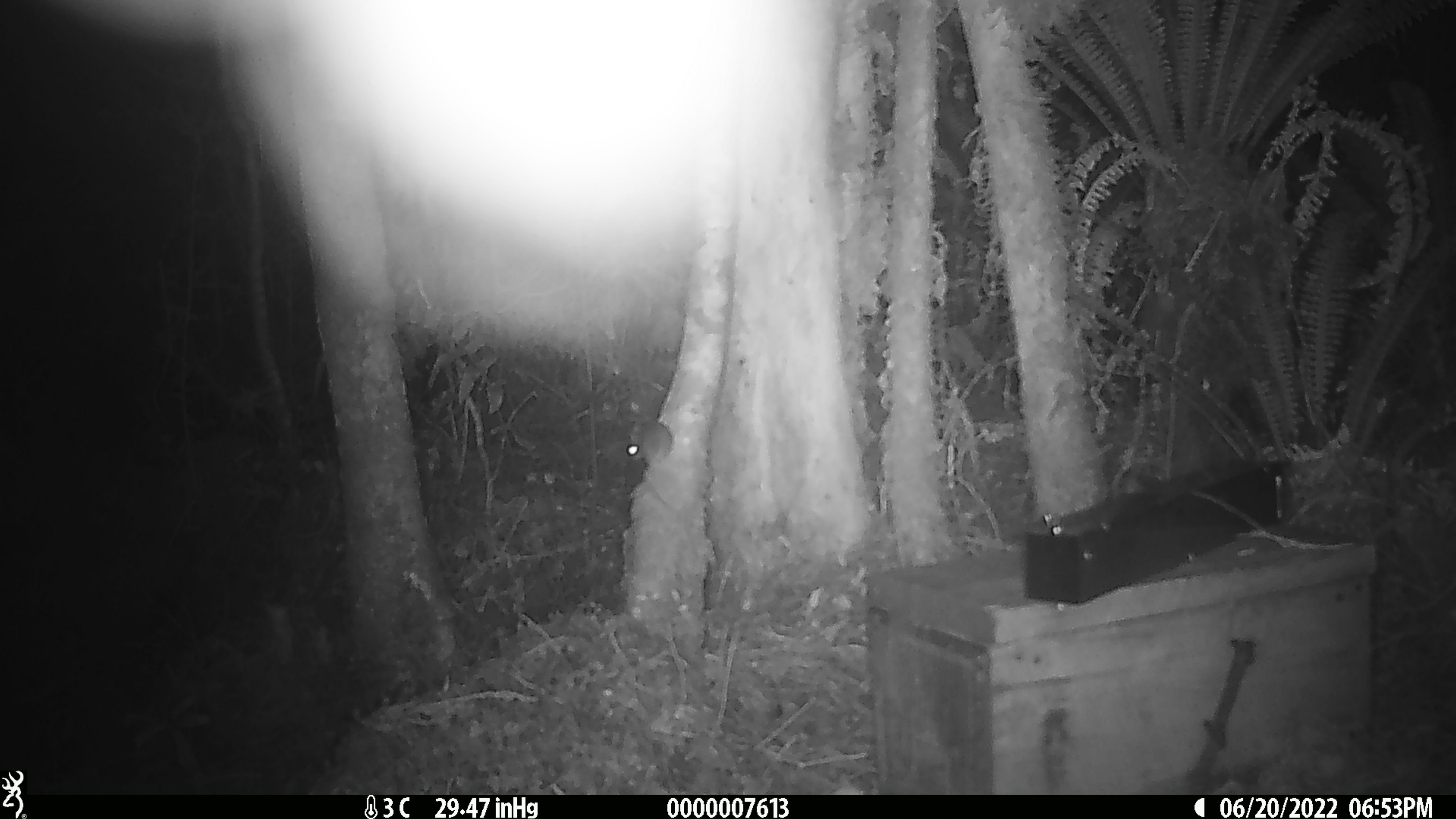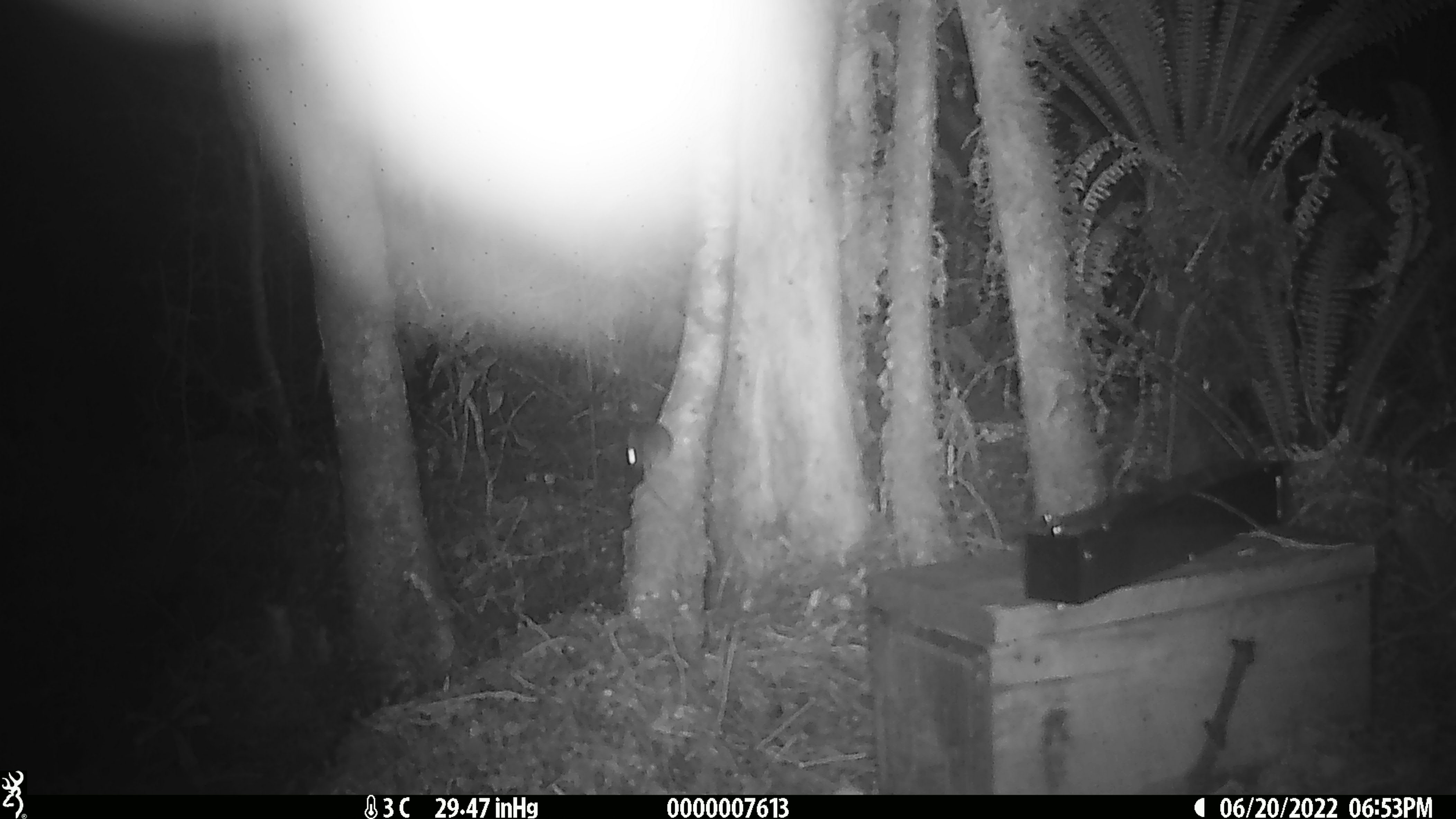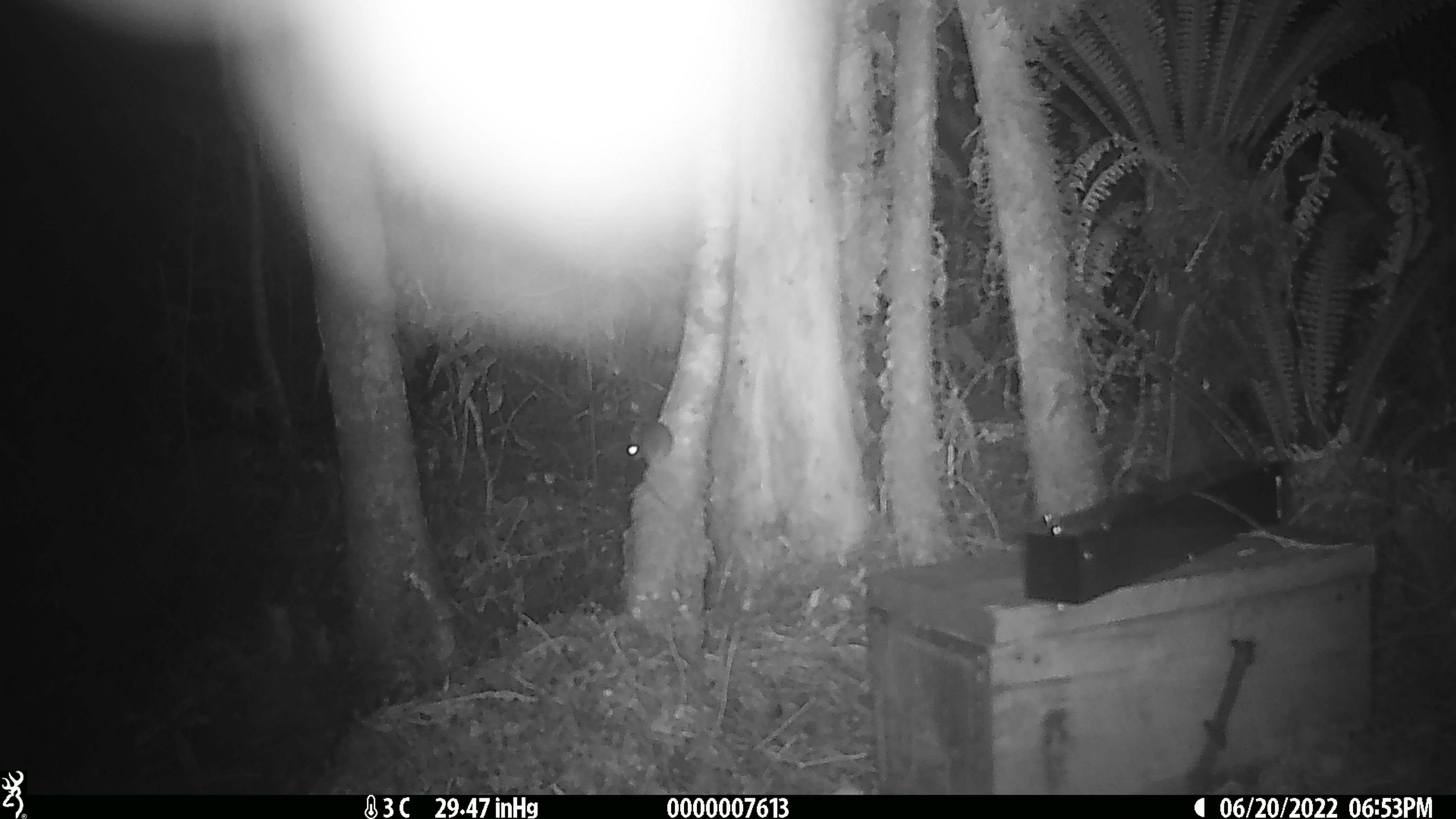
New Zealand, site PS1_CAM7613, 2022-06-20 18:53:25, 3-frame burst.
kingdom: Animalia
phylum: Chordata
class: Mammalia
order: Rodentia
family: Muridae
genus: Mus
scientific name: Mus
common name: mouse